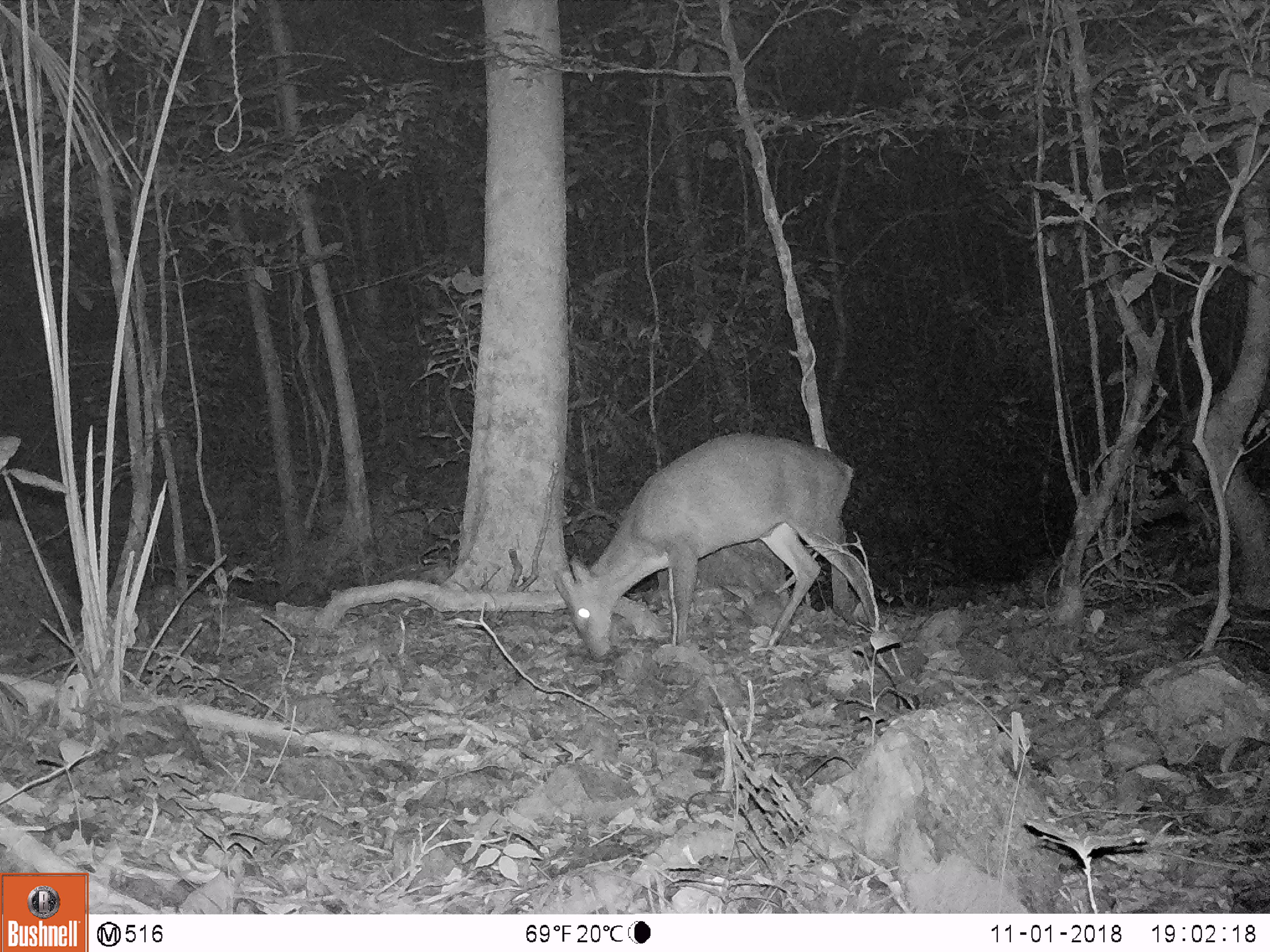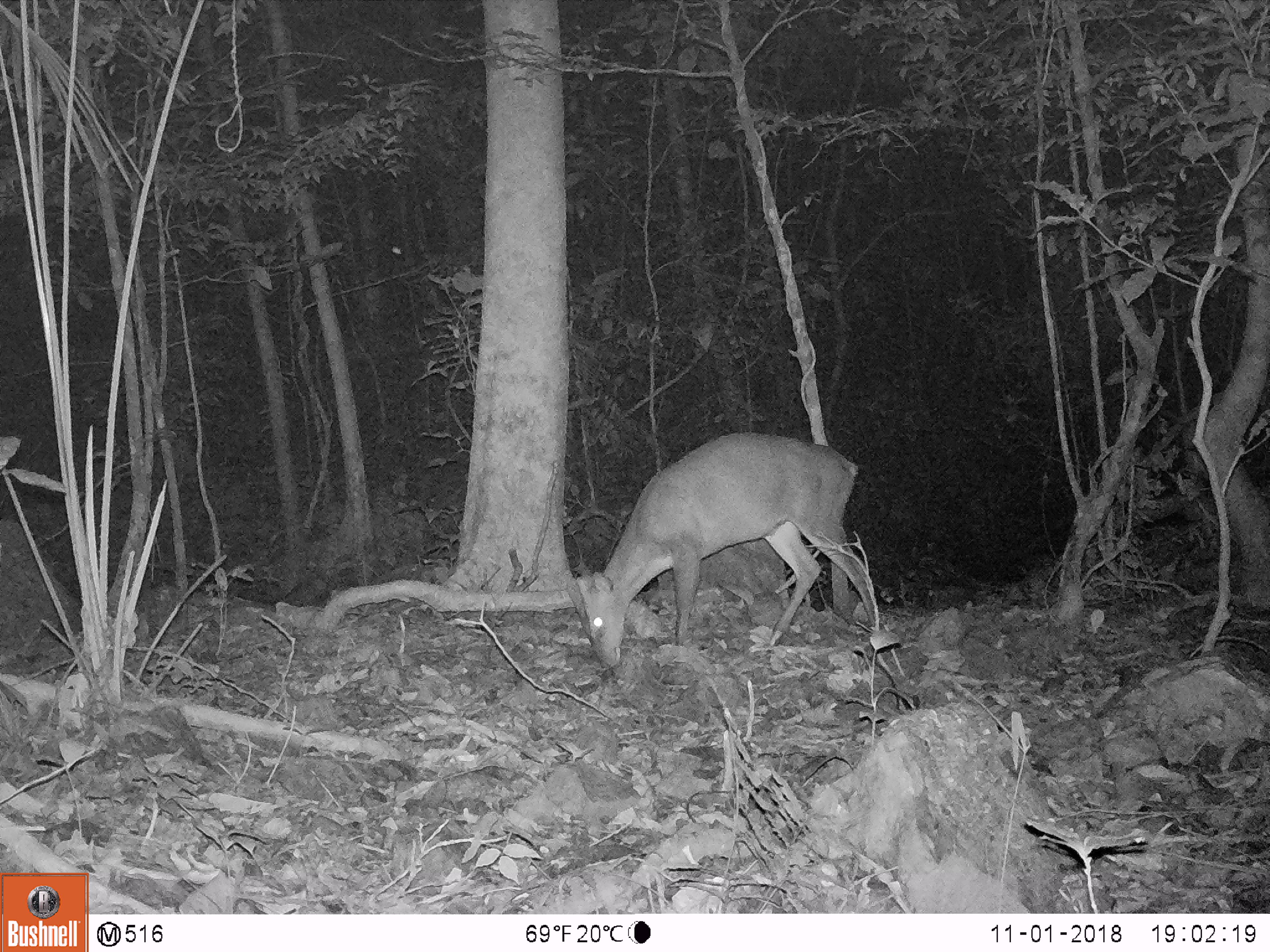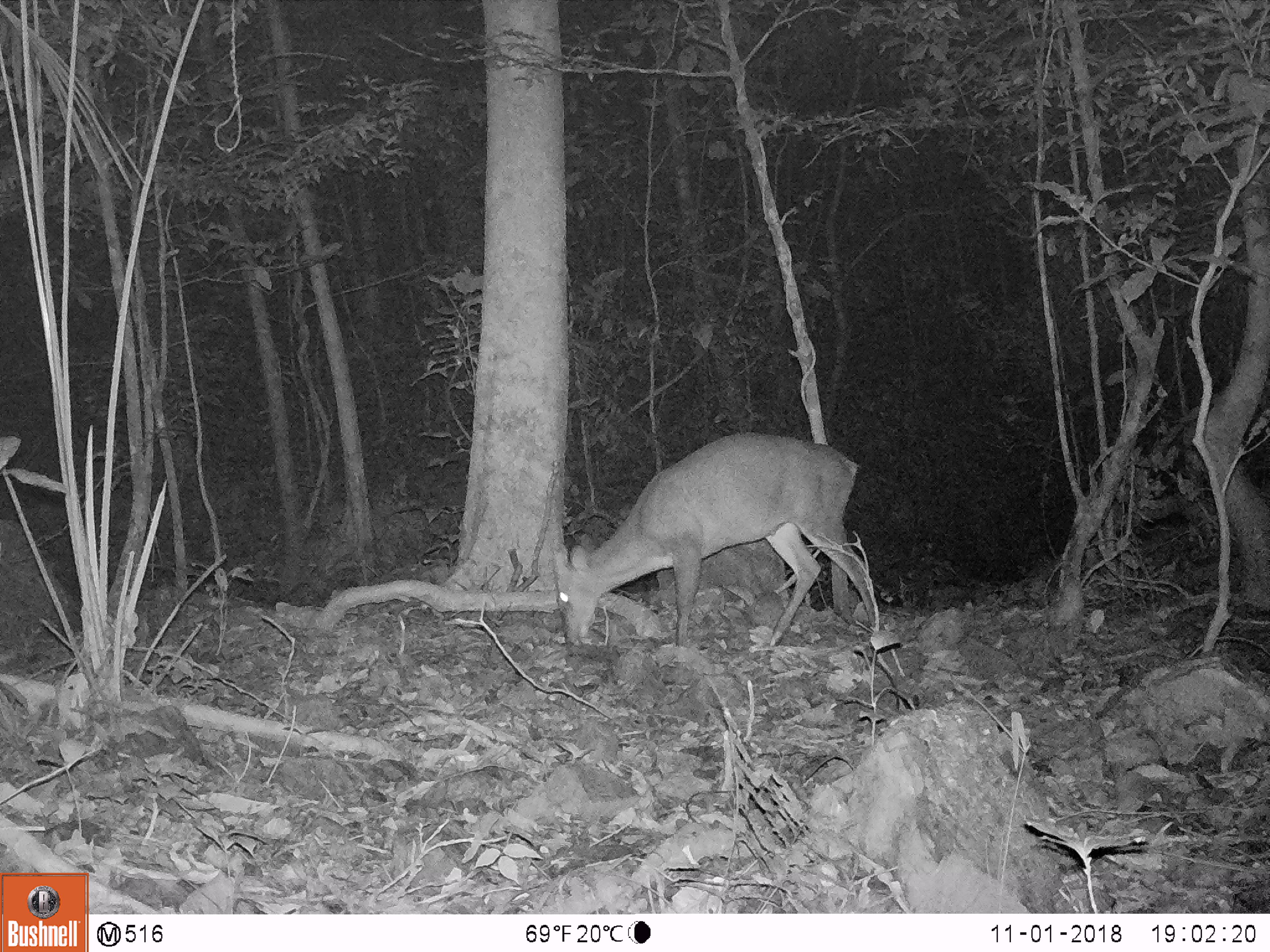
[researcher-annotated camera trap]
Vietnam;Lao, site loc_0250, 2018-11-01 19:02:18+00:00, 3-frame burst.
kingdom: Animalia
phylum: Chordata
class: Mammalia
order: Artiodactyla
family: Cervidae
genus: Muntiacus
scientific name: Muntiacus vuquangensis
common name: large-antlered muntjac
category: large antlered muntjac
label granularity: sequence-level